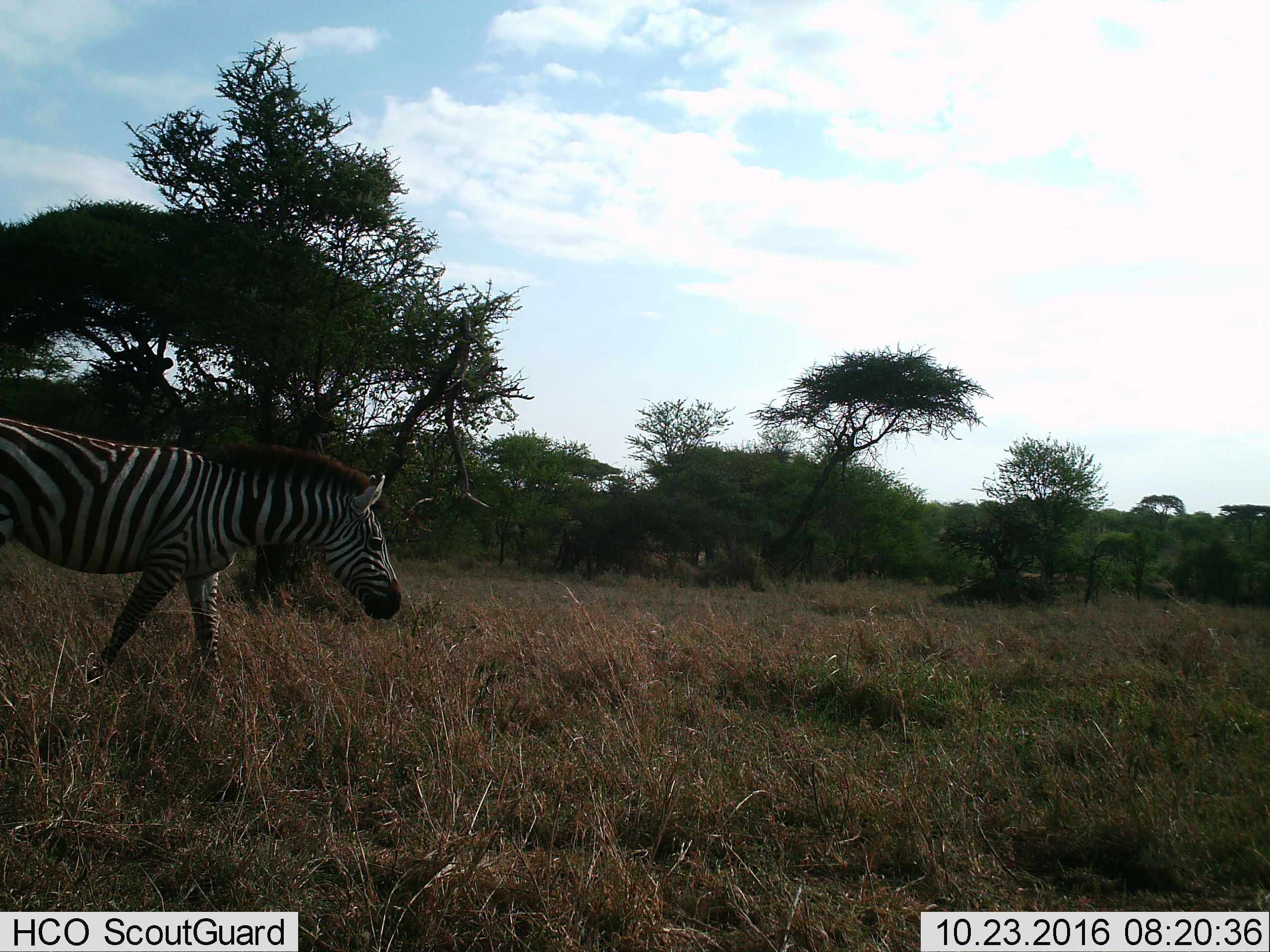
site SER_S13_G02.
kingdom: Animalia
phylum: Chordata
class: Mammalia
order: Perissodactyla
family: Equidae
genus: Equus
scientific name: Equus quagga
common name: plains zebra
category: zebraplains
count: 1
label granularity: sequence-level